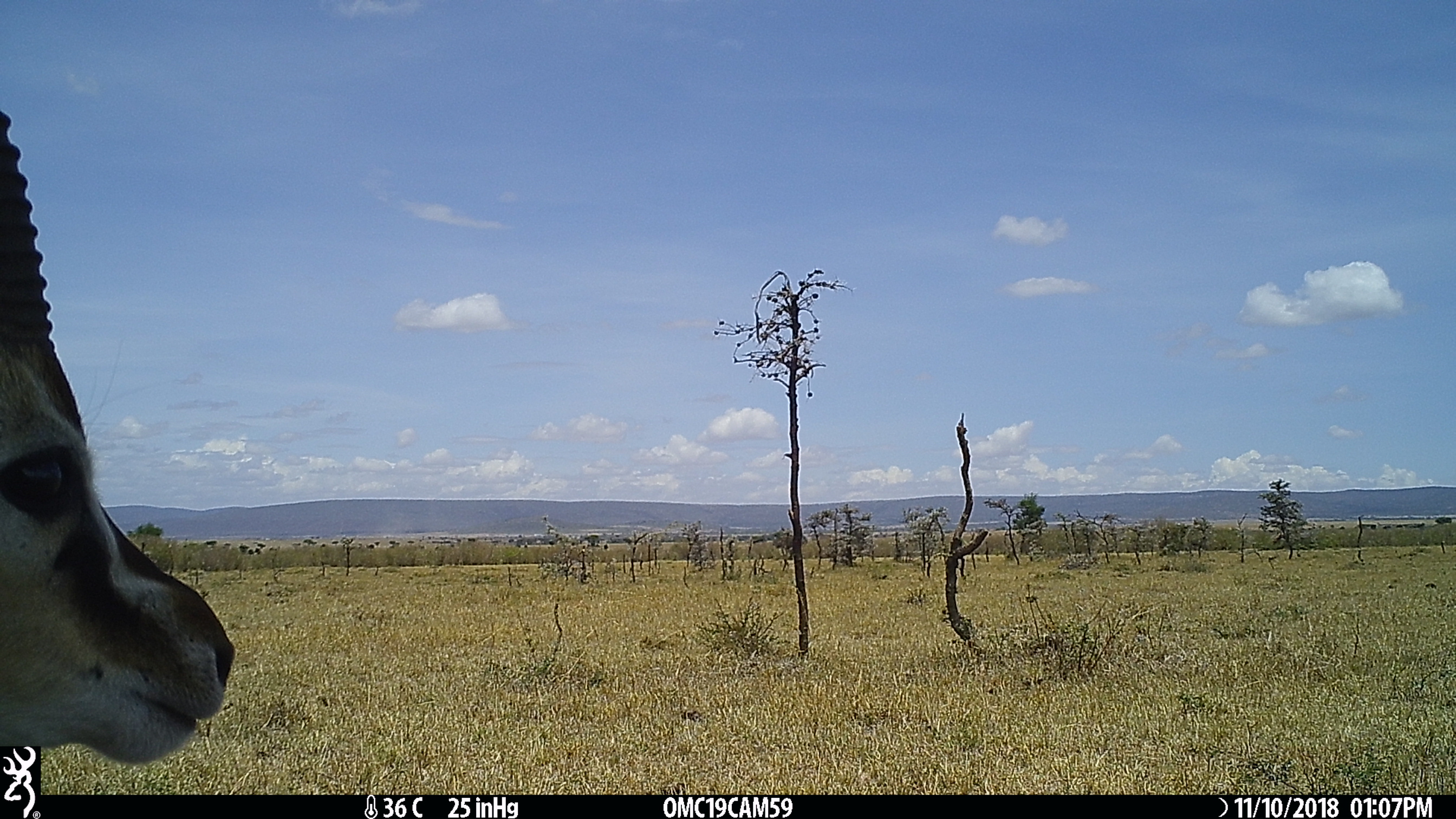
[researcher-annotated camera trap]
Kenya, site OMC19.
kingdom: Animalia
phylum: Chordata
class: Mammalia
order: Artiodactyla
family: Bovidae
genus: Eudorcas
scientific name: Eudorcas thomsonii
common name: thomon's gazelle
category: gazelle thomsons